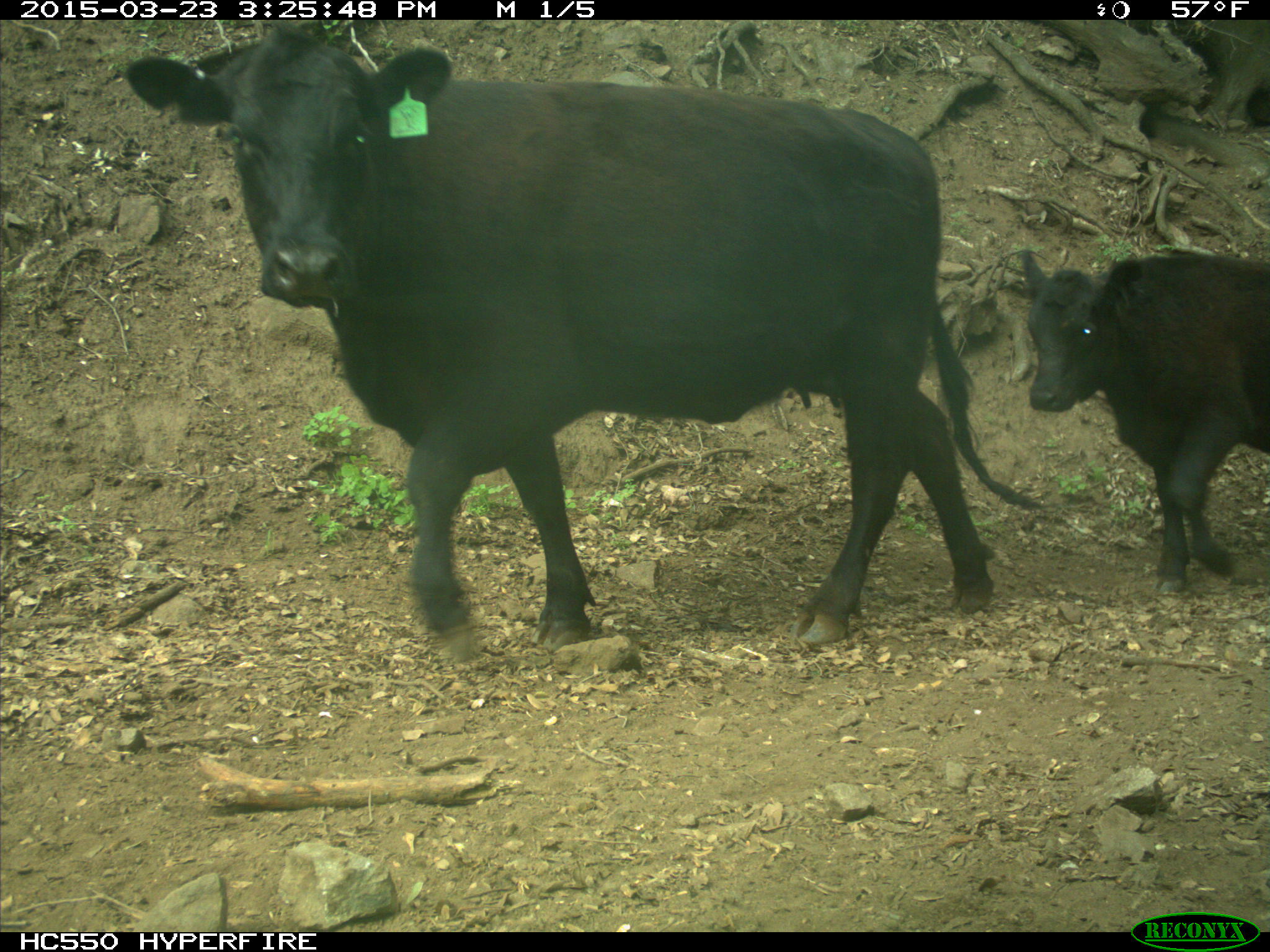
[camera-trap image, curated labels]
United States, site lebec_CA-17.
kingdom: Animalia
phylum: Chordata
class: Mammalia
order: Artiodactyla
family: Bovidae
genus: Bos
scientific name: Bos taurus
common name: domestic cow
Bos taurus (domestic cow).